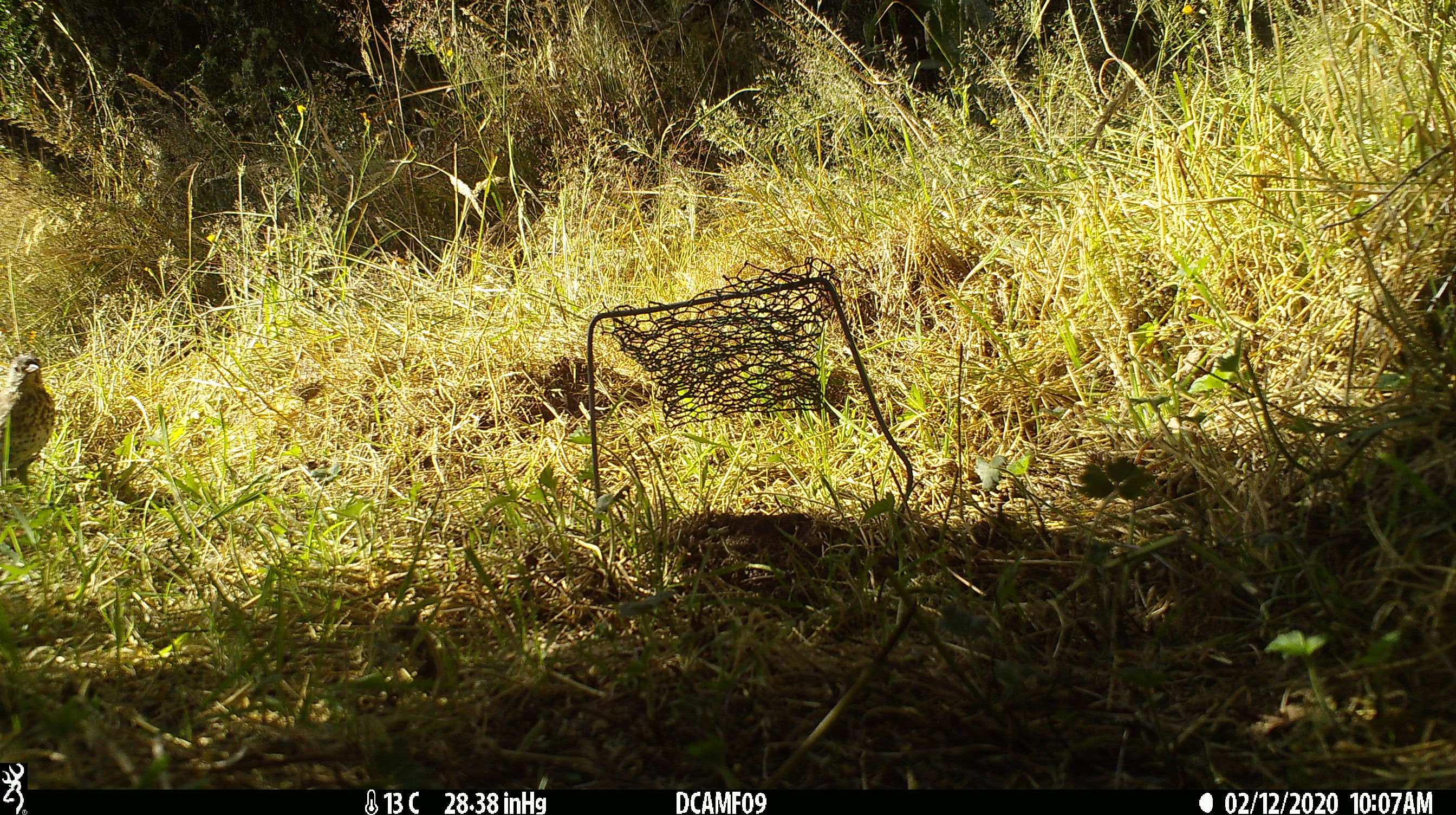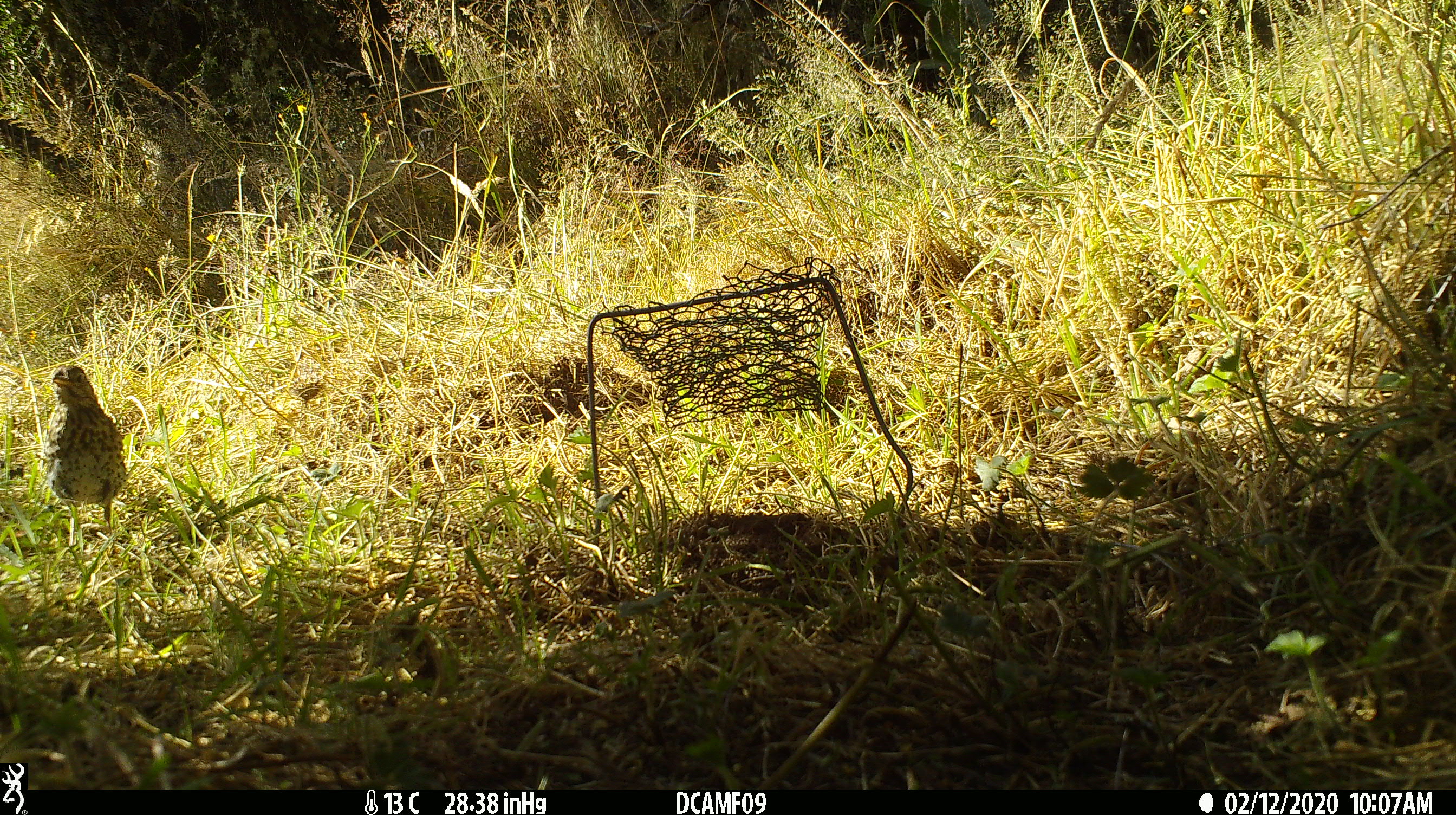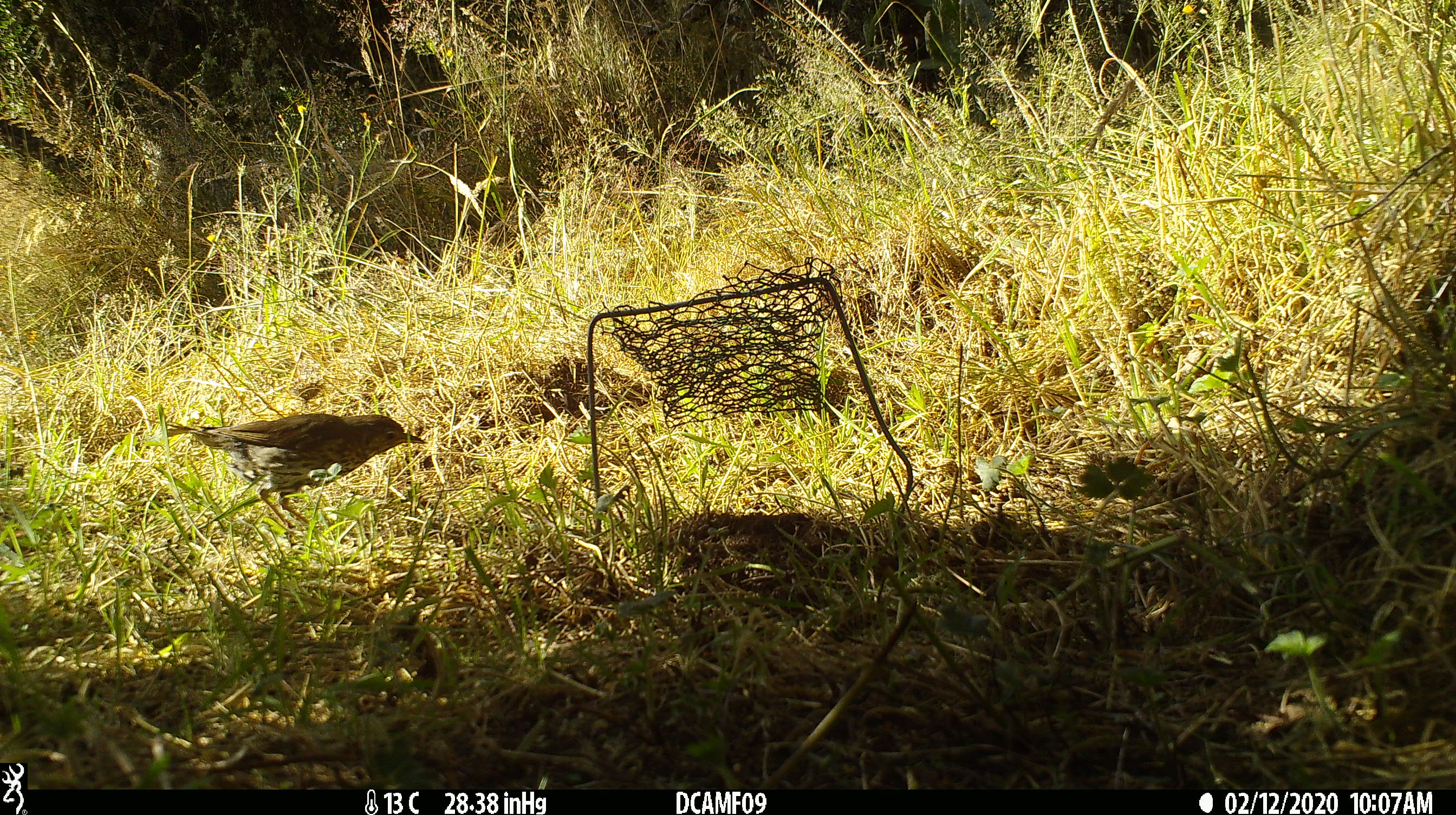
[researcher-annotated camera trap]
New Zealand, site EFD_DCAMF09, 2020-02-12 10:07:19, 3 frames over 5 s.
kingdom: Animalia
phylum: Chordata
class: Aves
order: Passeriformes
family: Turdidae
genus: Turdus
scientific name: Turdus philomelos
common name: song thrush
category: thrush